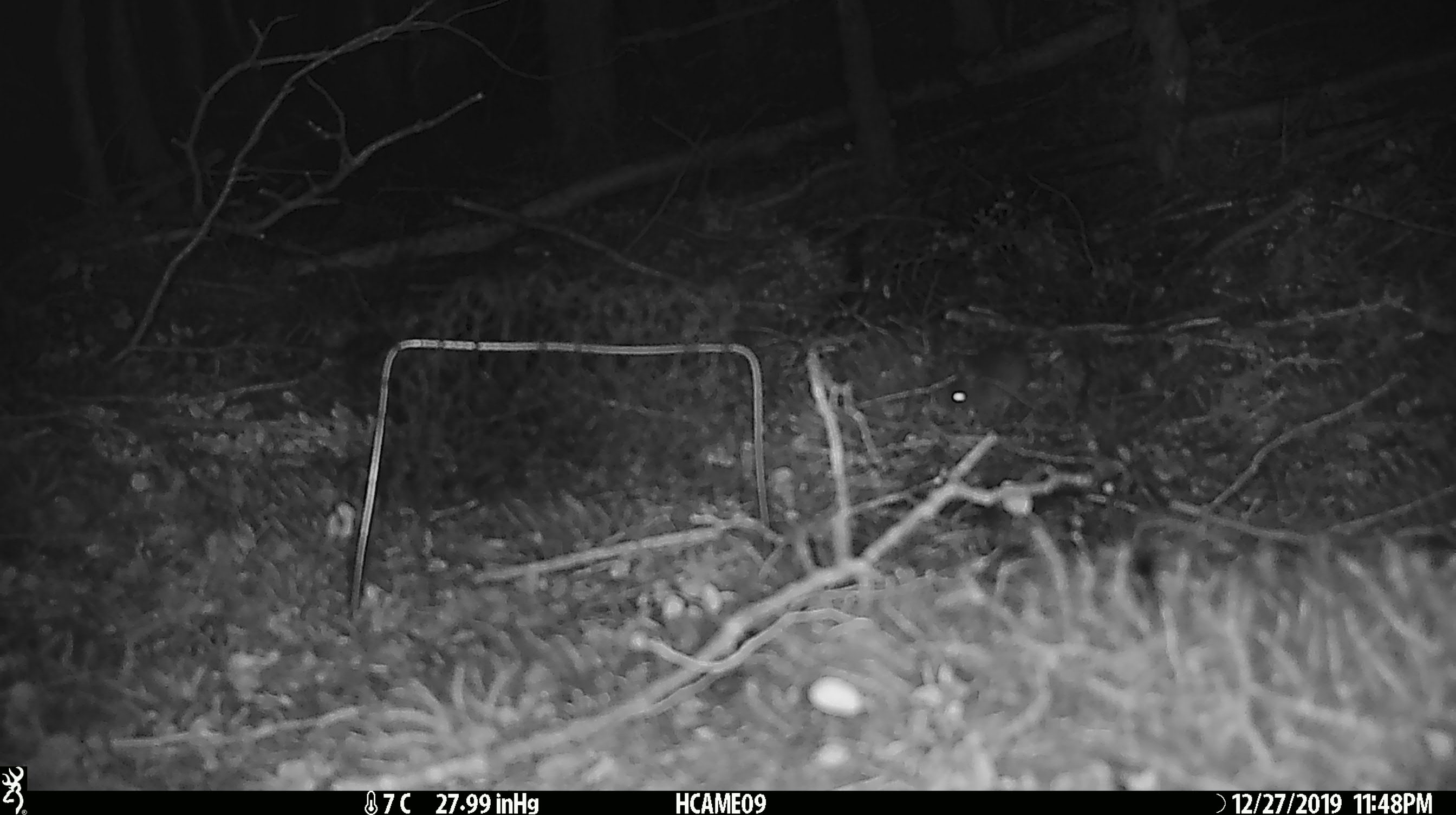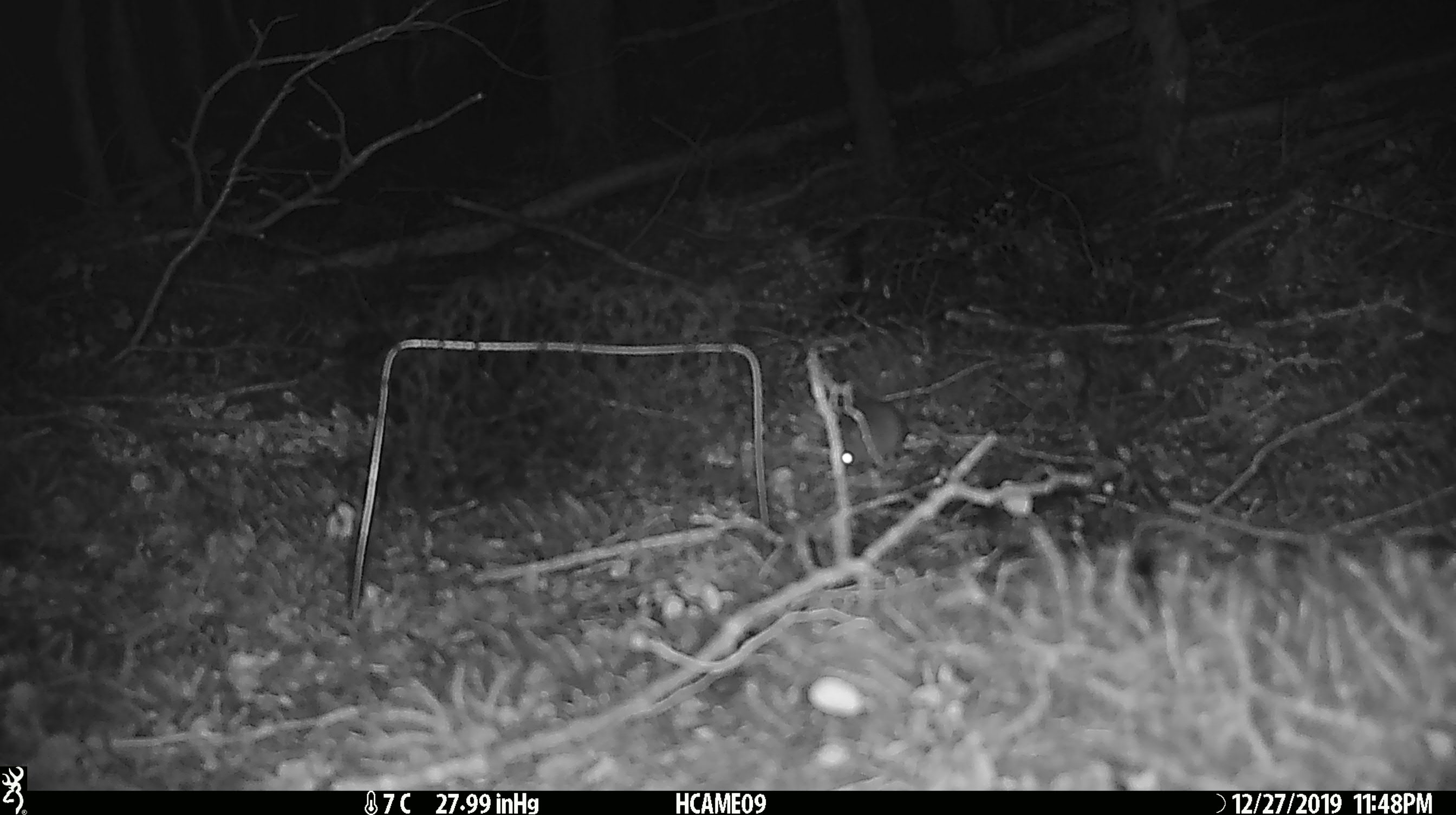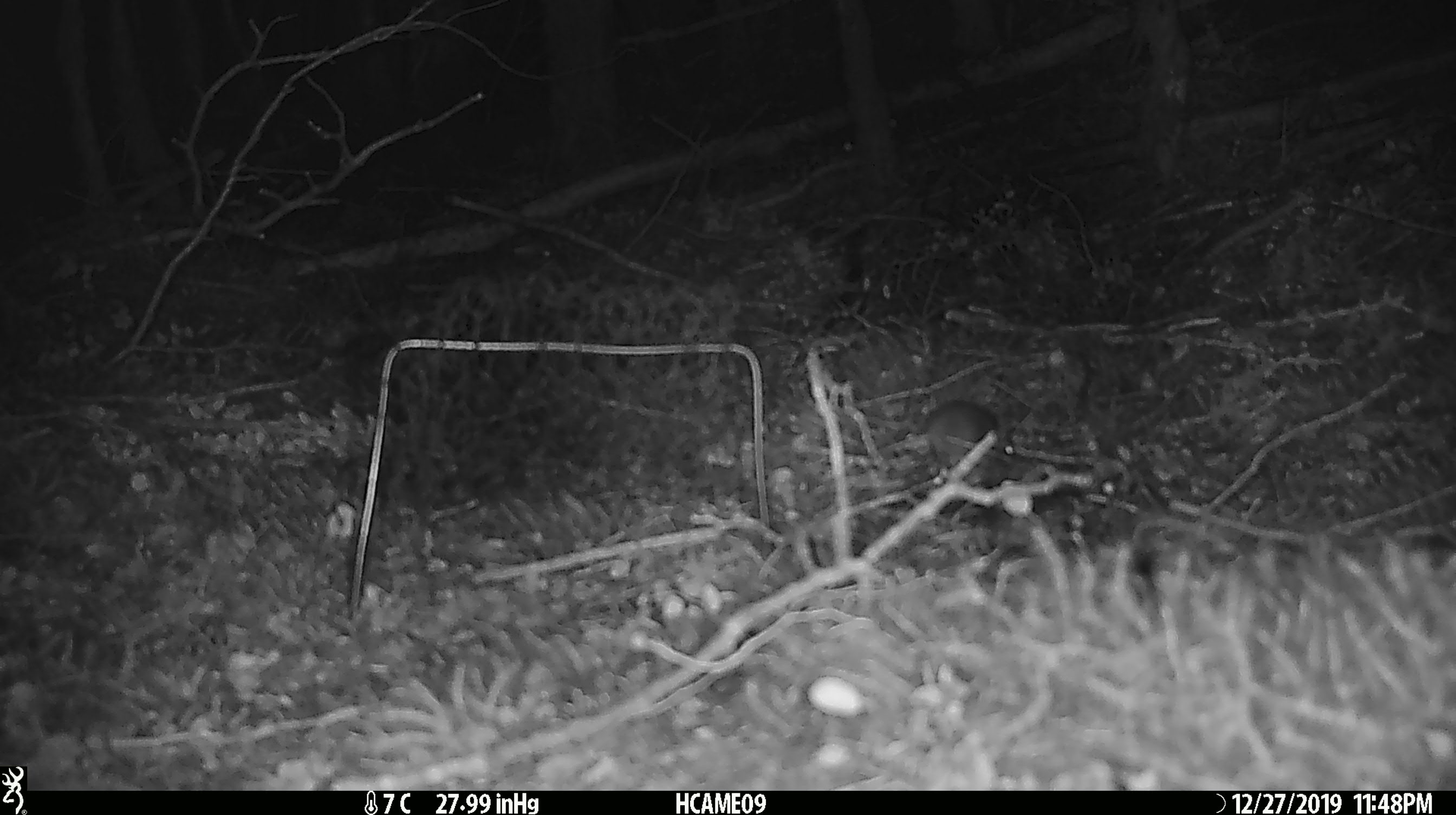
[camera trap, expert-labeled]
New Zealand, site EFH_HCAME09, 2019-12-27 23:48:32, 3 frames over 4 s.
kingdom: Animalia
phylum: Chordata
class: Mammalia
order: Rodentia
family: Muridae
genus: Mus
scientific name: Mus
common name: mouse